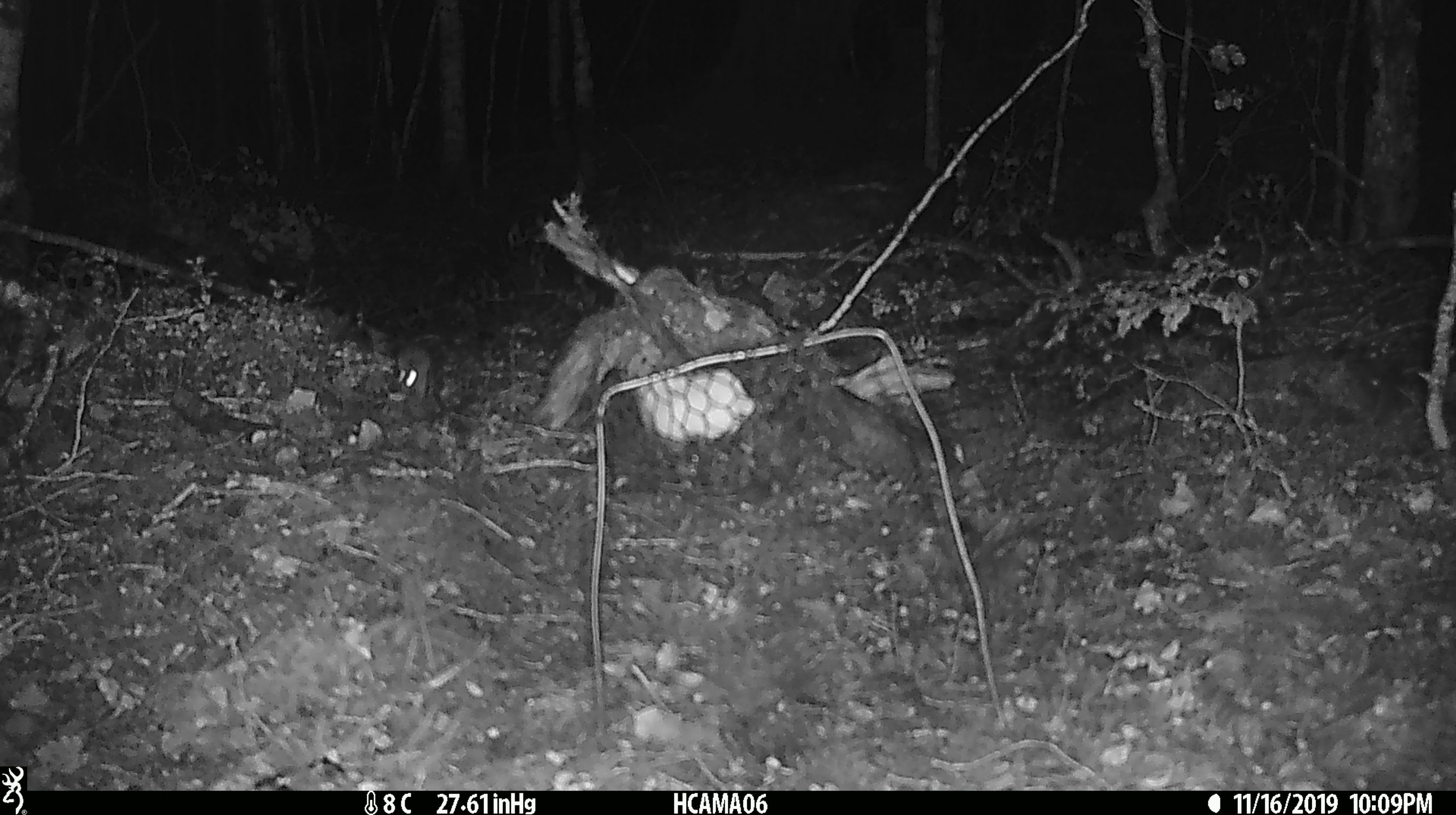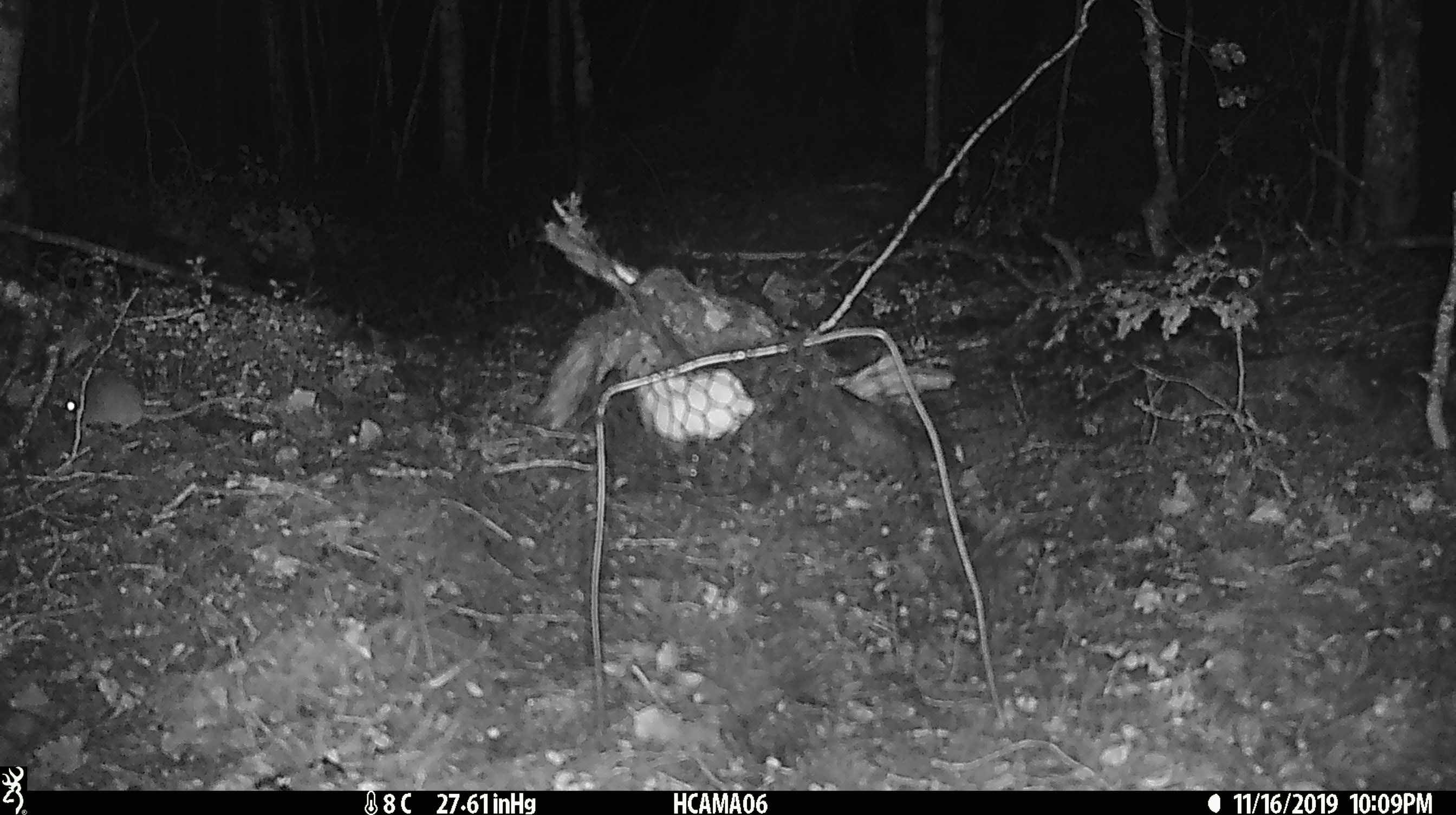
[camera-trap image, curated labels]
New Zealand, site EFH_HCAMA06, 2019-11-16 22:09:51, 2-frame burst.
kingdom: Animalia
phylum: Chordata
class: Mammalia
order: Rodentia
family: Muridae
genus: Mus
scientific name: Mus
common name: mouse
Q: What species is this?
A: Mouse (Mus).